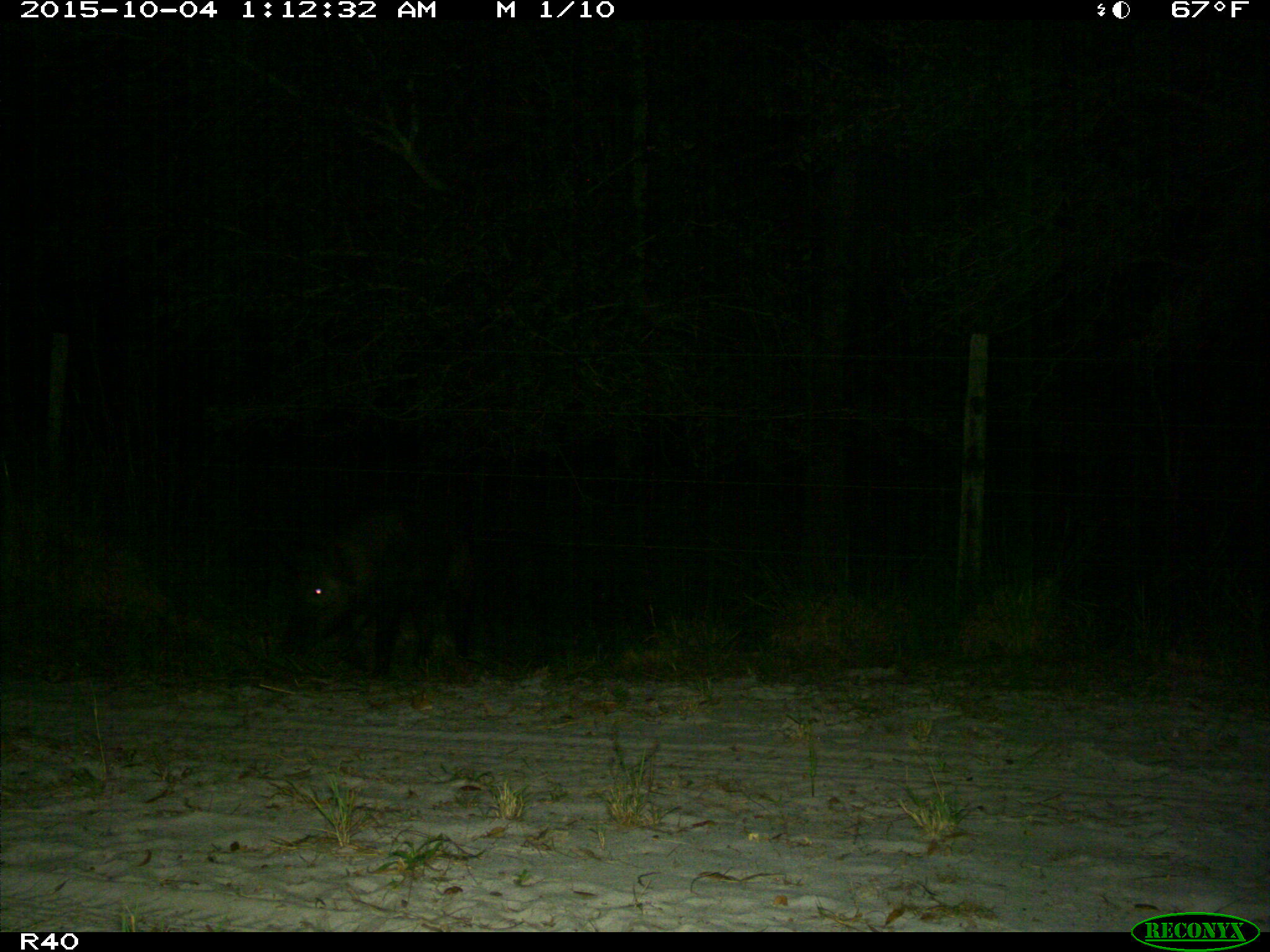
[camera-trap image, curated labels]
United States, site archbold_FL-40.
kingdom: Animalia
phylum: Chordata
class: Mammalia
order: Artiodactyla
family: Suidae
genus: Sus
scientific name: Sus scrofa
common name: wild boar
Sus scrofa (wild boar).